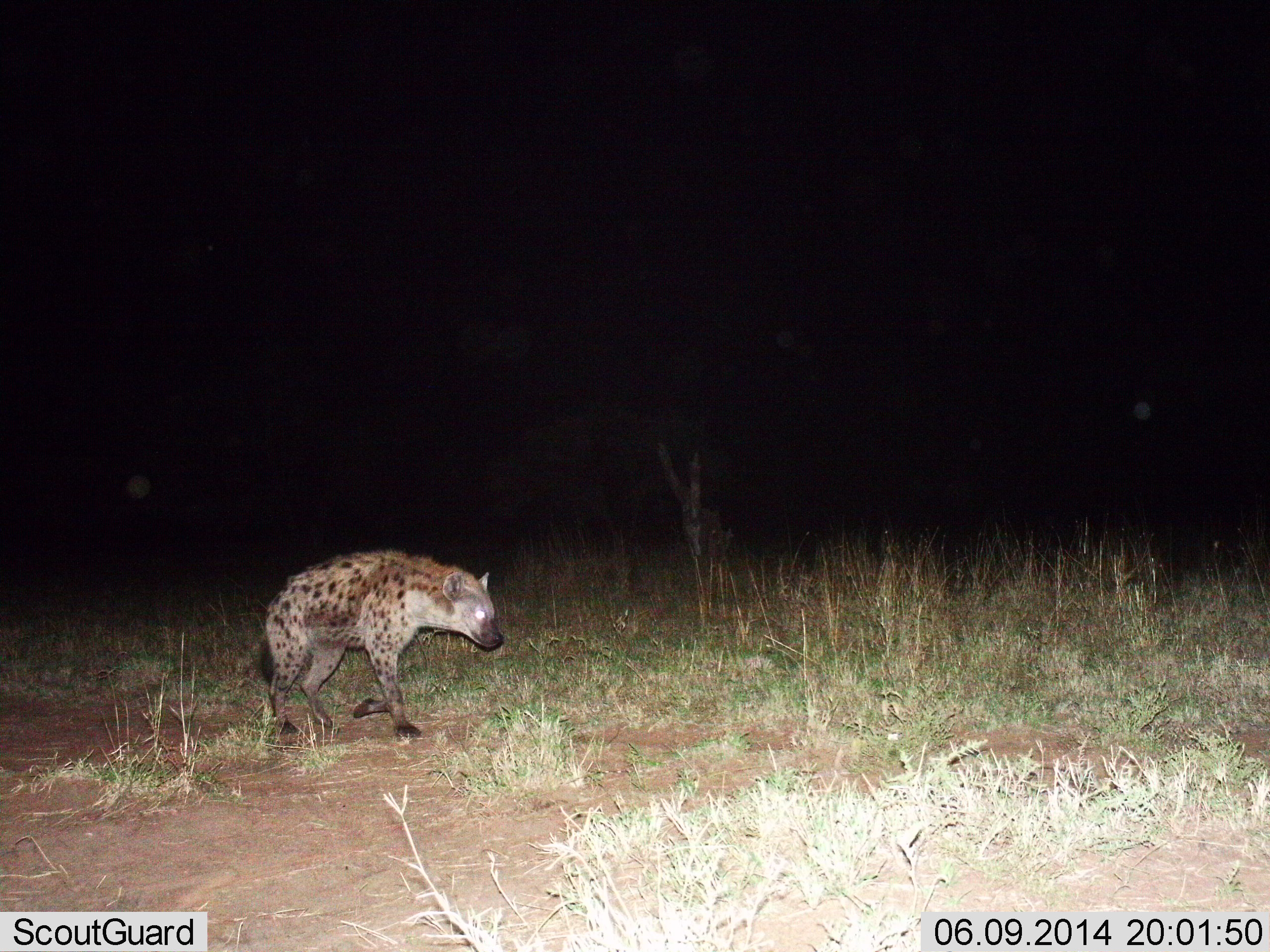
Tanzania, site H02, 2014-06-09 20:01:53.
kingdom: Animalia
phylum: Chordata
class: Mammalia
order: Carnivora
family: Hyaenidae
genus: Crocuta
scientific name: Crocuta crocuta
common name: spotted hyena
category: hyenaspotted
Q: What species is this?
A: Hyenaspotted (spotted hyena) (Crocuta crocuta).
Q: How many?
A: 1.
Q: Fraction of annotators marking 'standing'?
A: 0%.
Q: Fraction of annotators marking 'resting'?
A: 0%.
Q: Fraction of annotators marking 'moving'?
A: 100%.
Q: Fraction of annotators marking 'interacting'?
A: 0%.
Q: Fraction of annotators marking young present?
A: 0%.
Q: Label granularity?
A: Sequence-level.